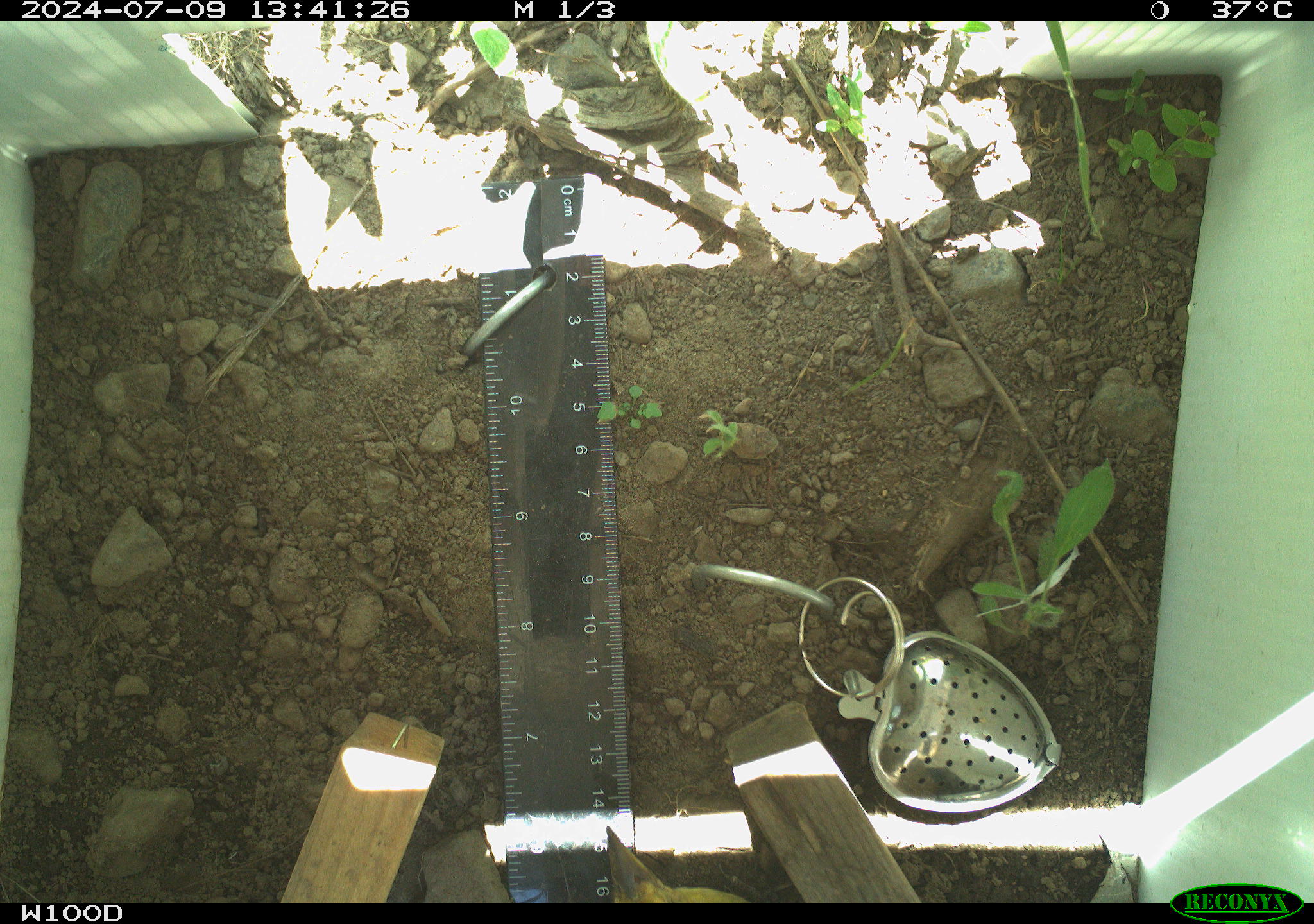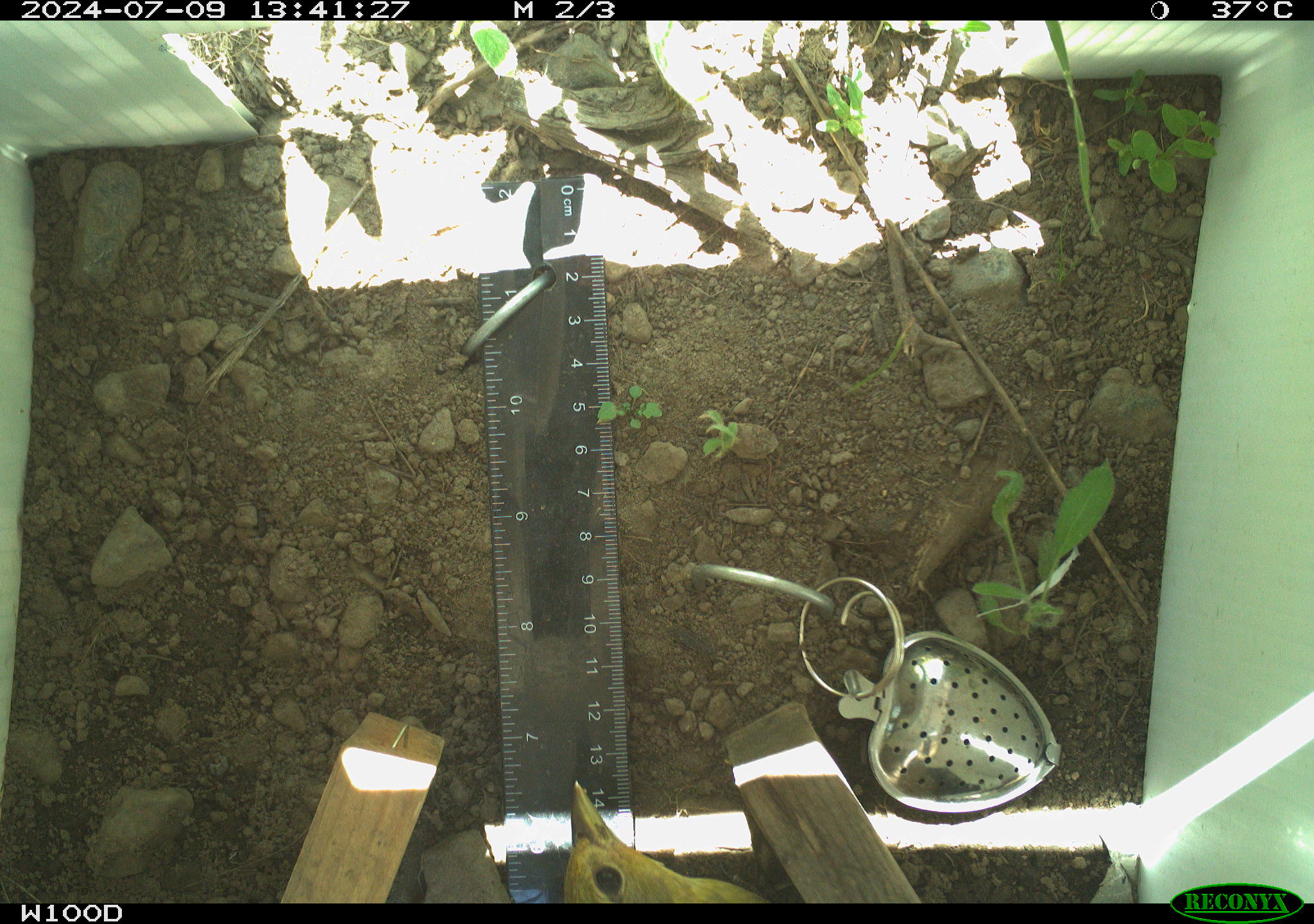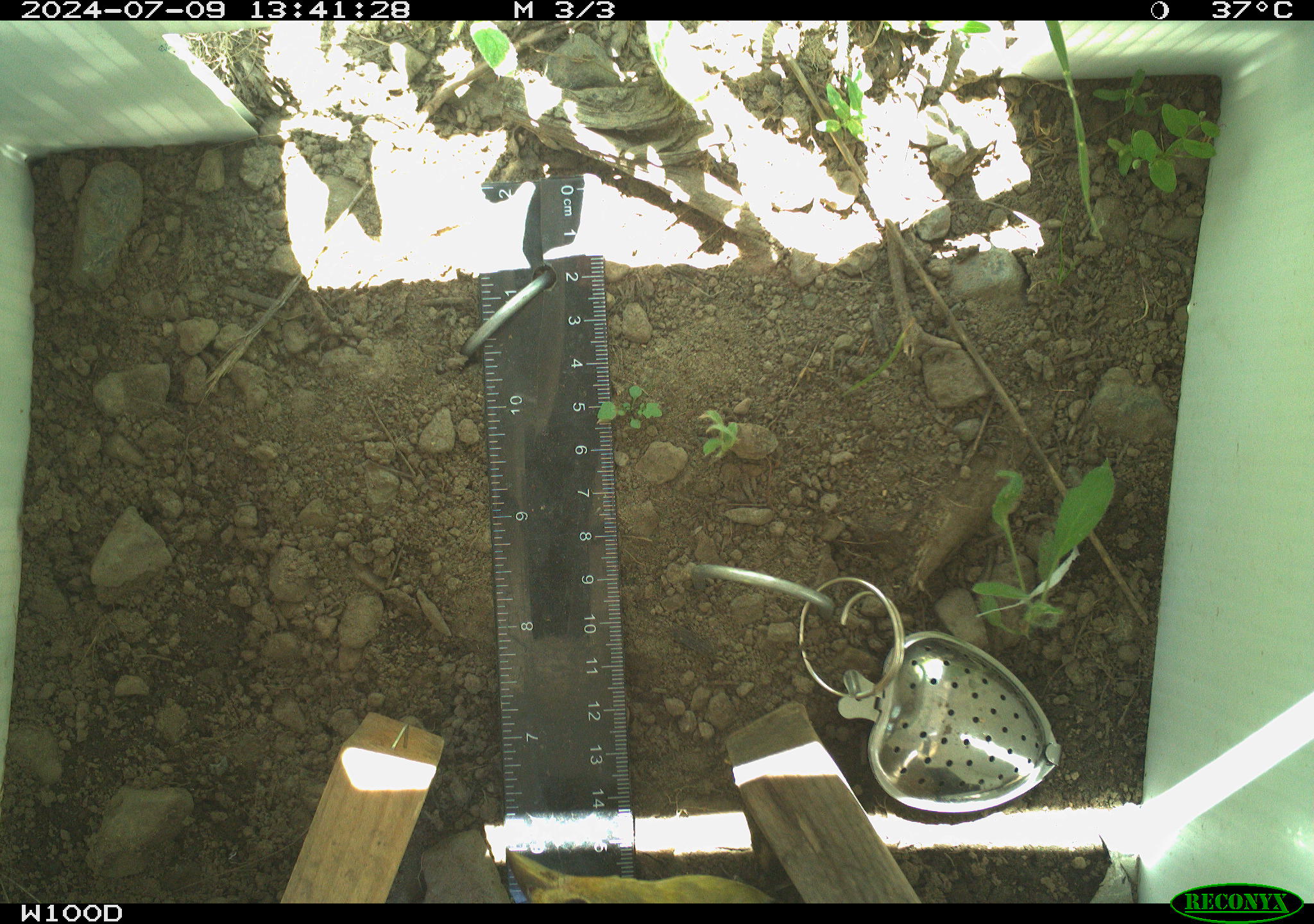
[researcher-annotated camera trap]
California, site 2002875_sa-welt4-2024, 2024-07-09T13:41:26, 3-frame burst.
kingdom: Animalia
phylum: Chordata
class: Aves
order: Passeriformes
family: Cardinalidae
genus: Piranga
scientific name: Piranga ludoviciana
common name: western tanager